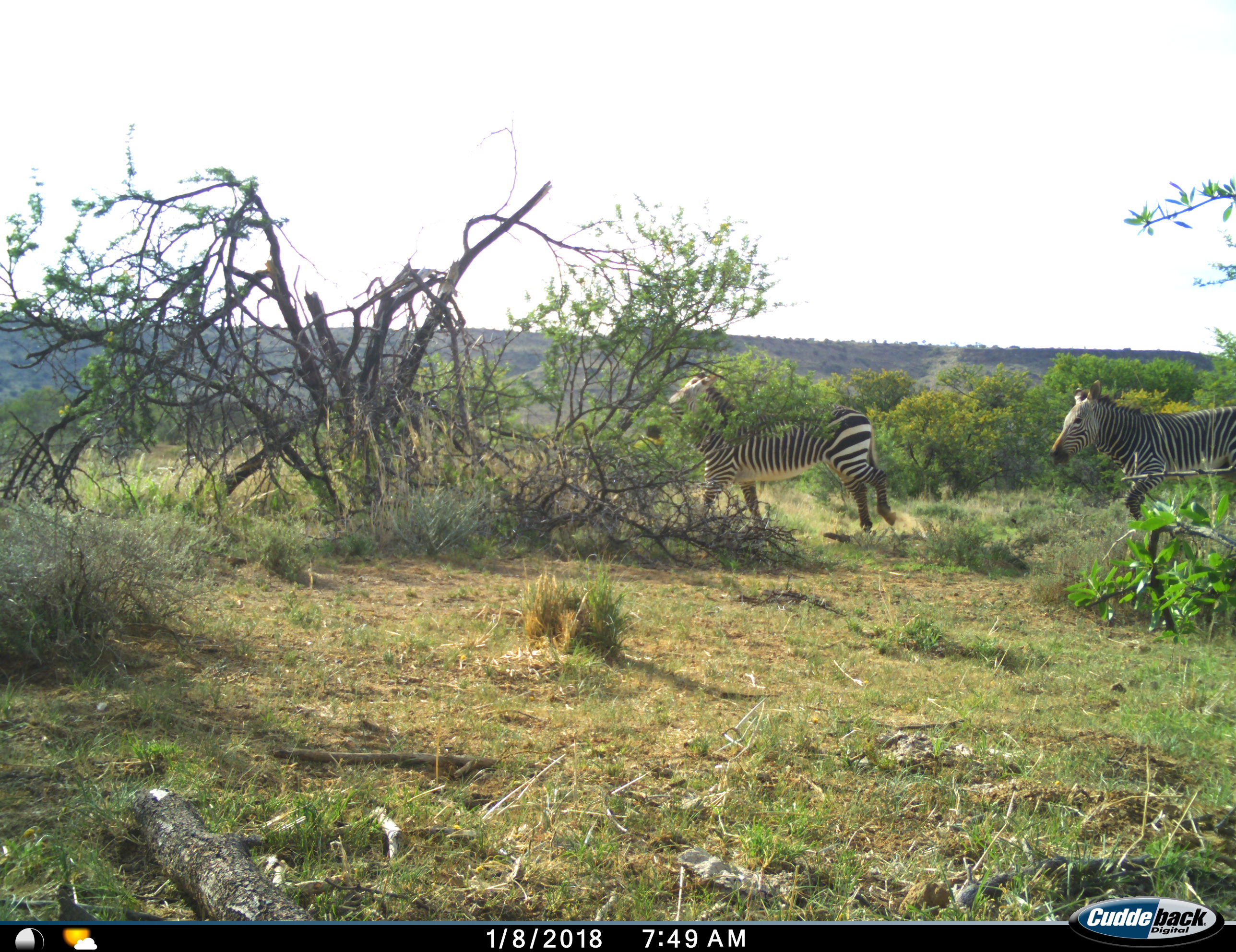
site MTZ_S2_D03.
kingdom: Animalia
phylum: Chordata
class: Mammalia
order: Perissodactyla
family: Equidae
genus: Equus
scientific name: Equus zebra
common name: mountain zebra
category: zebramountain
Zebramountain (mountain zebra) (Equus zebra), count 2. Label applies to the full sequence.